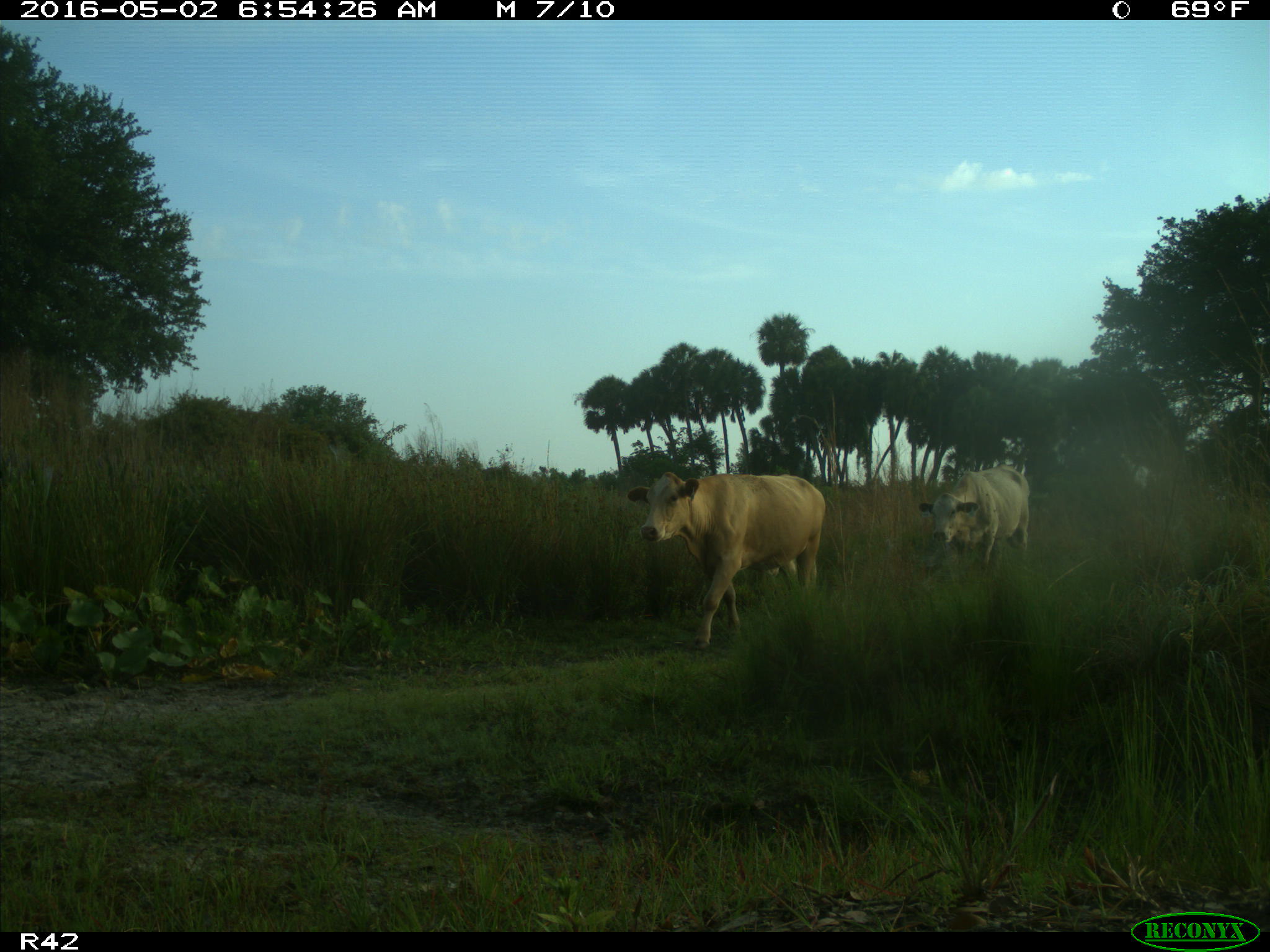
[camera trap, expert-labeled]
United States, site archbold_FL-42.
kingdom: Animalia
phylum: Chordata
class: Mammalia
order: Artiodactyla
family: Bovidae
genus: Bos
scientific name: Bos taurus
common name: domestic cow